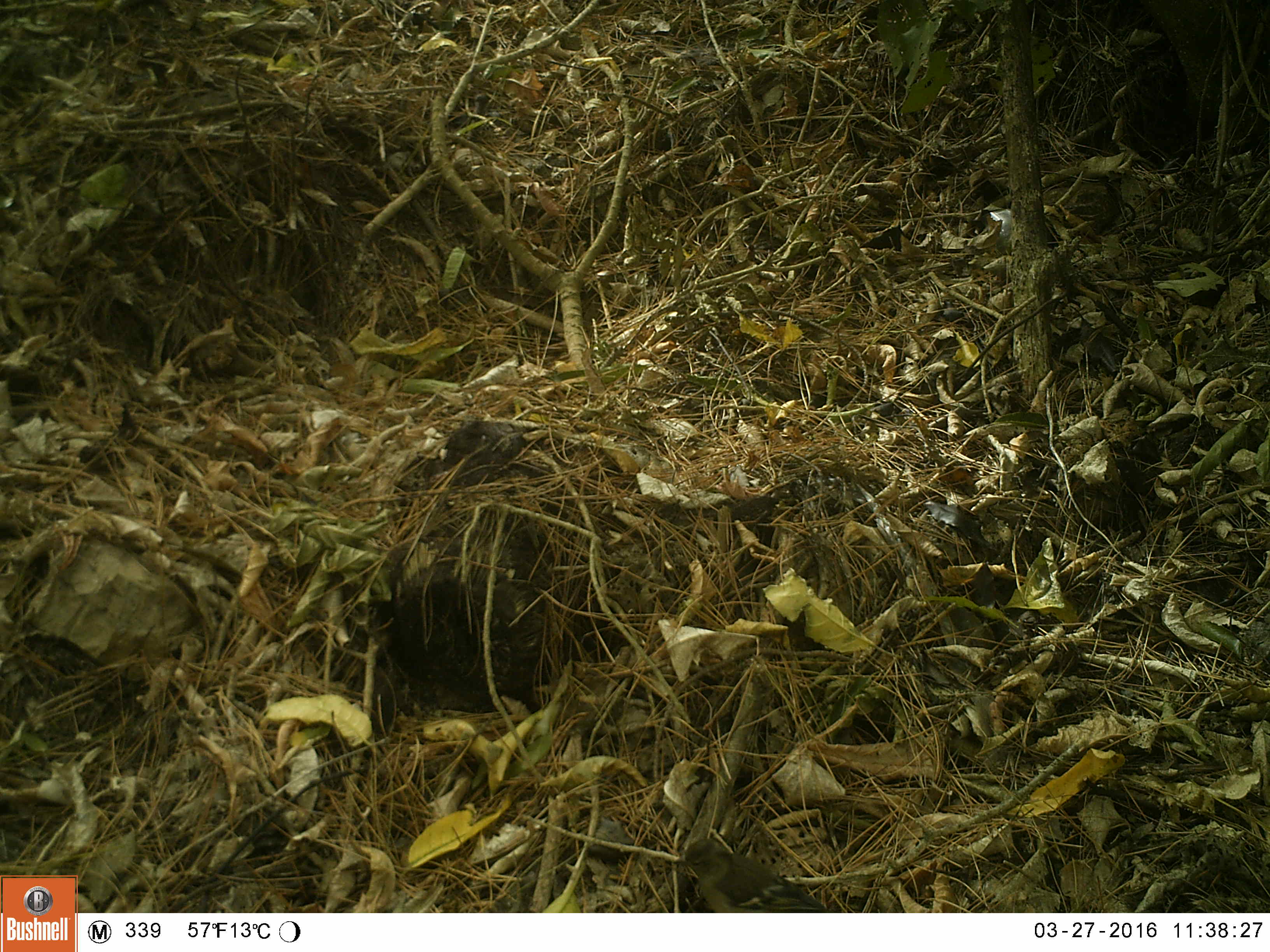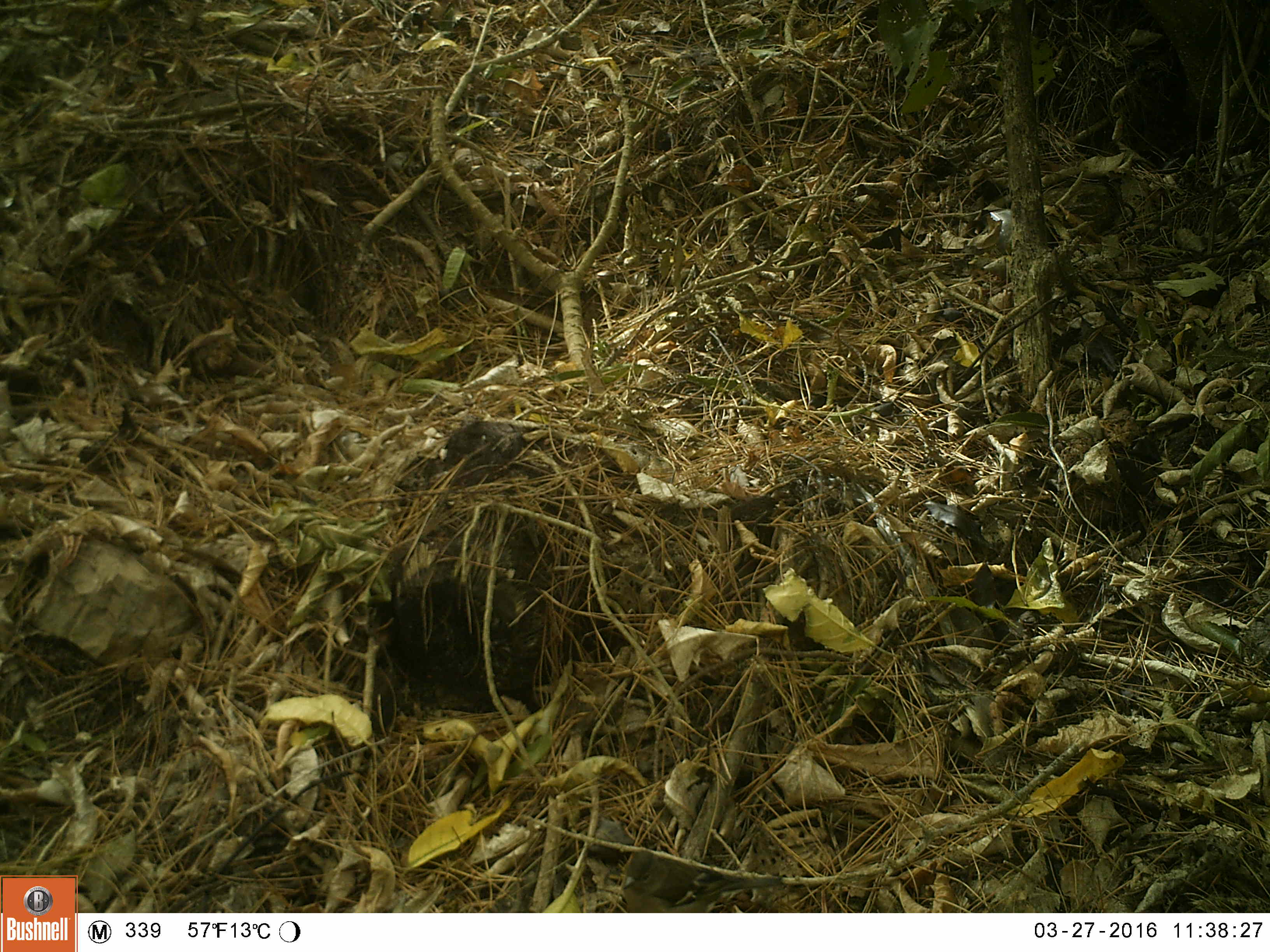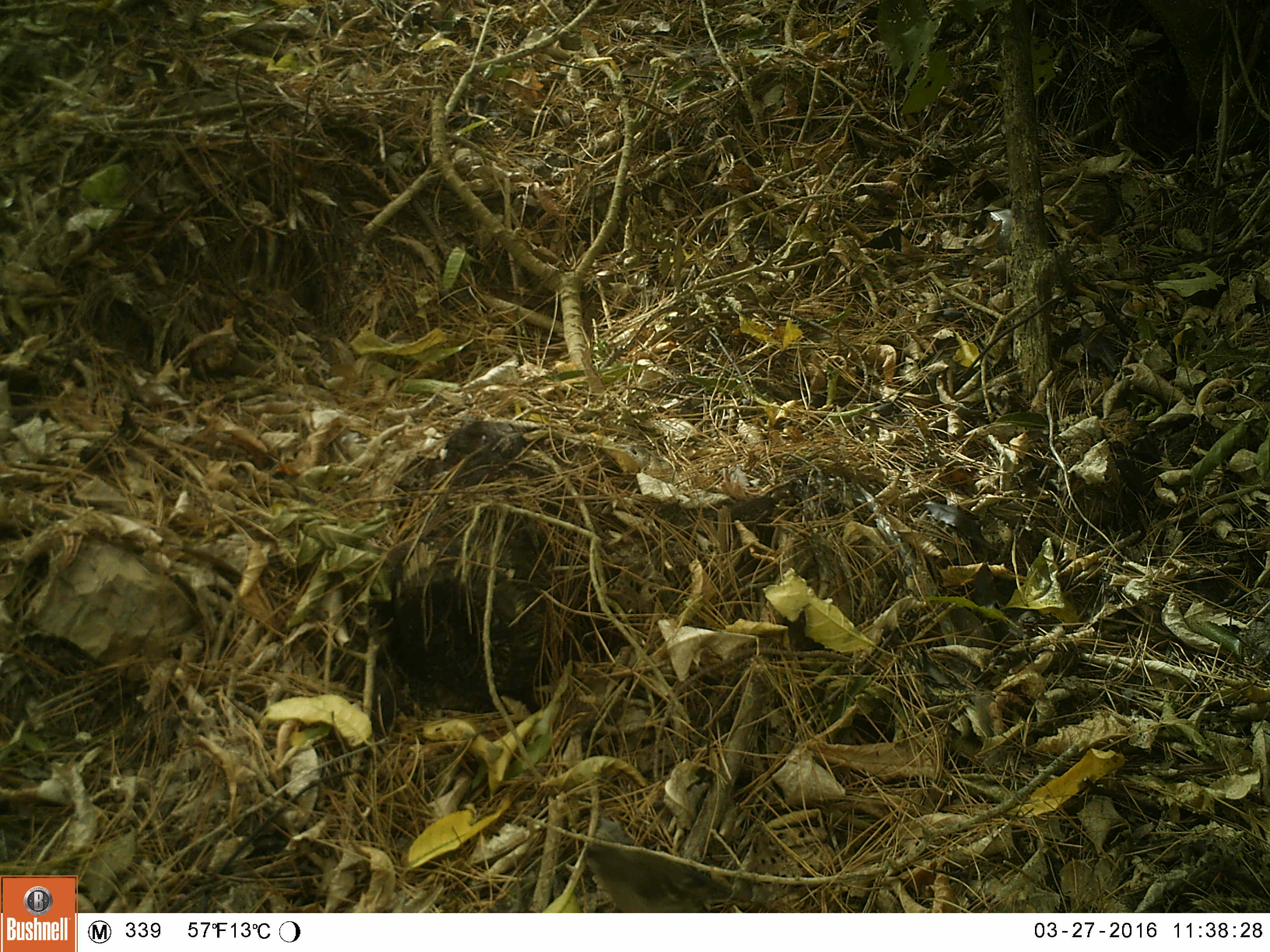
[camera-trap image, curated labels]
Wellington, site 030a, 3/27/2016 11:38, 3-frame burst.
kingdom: Animalia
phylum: Chordata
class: Aves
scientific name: Aves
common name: bird